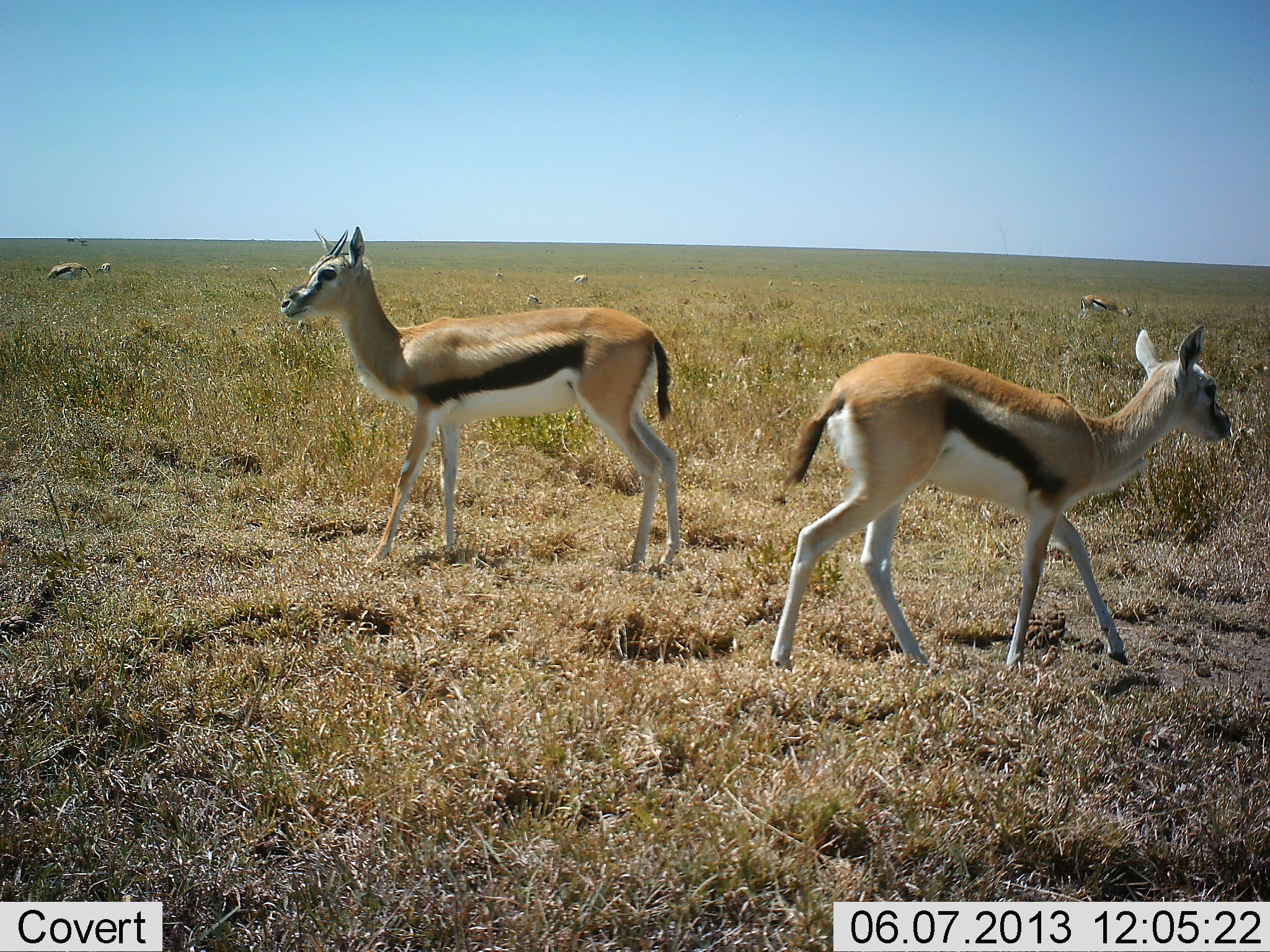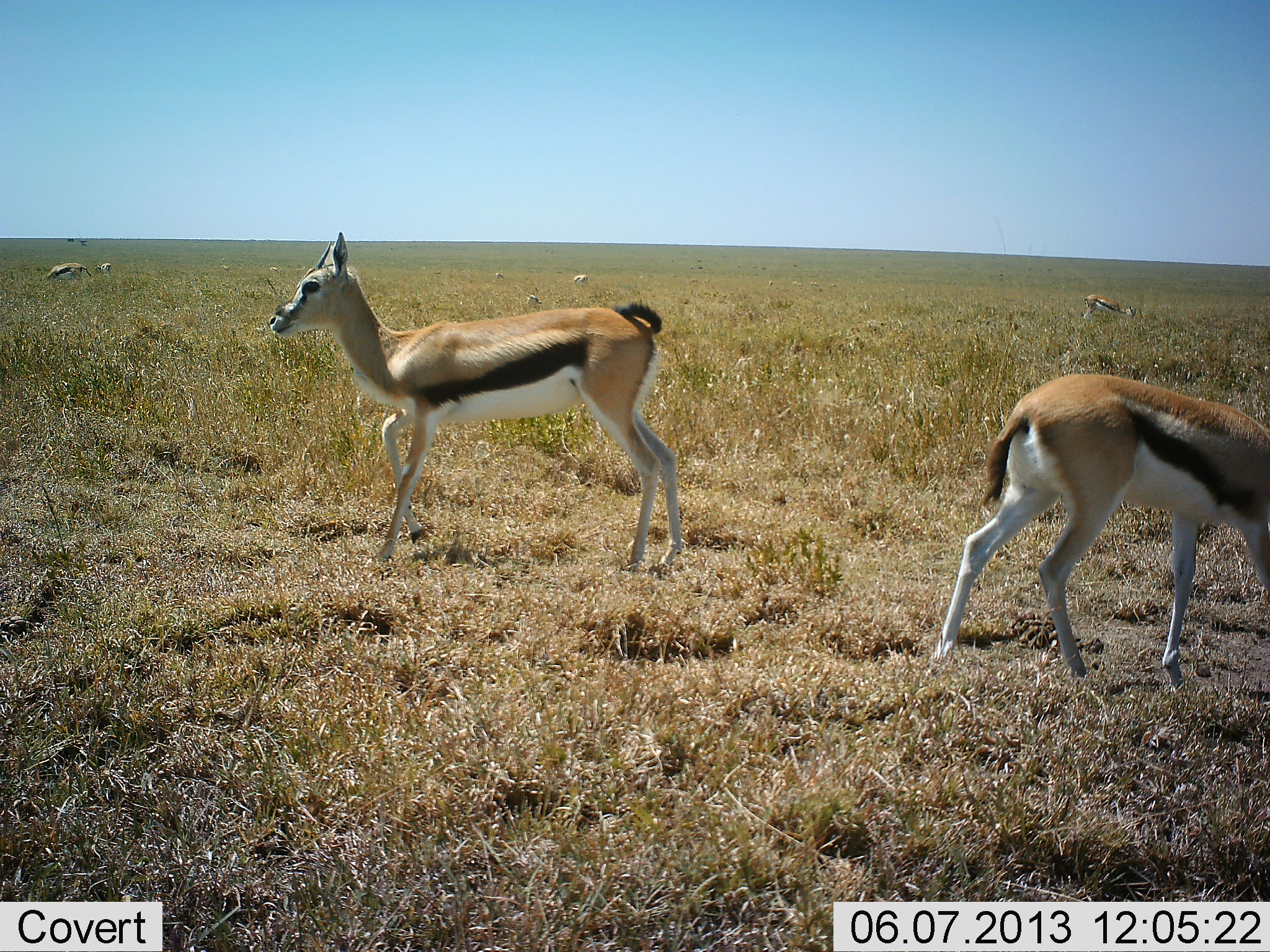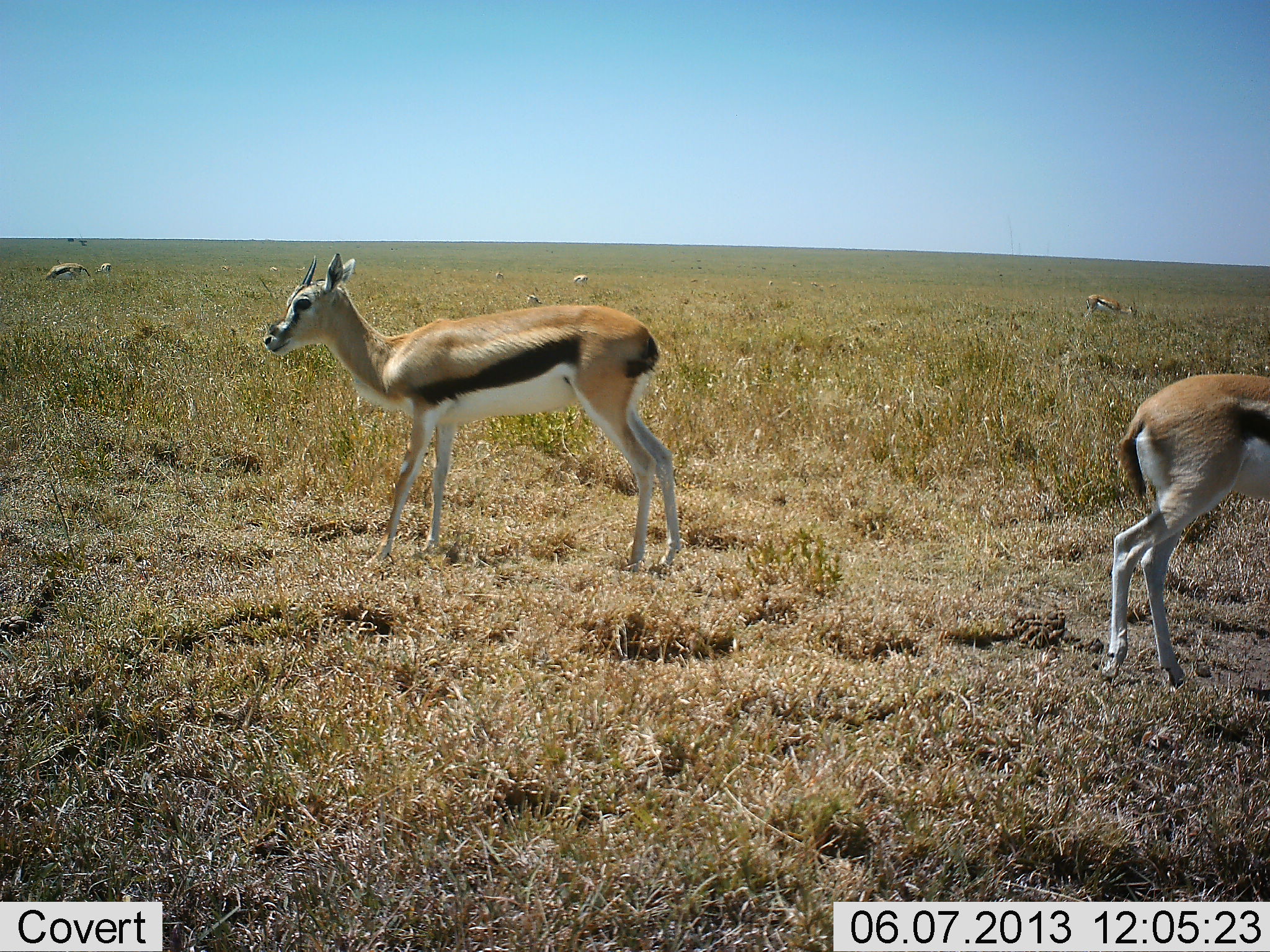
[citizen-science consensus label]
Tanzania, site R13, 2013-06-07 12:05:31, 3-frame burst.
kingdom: Animalia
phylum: Chordata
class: Mammalia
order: Artiodactyla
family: Bovidae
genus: Eudorcas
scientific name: Eudorcas thomsonii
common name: thomson's gazelle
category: gazellethomsons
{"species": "gazellethomsons (thomson's gazelle) (Eudorcas thomsonii)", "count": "6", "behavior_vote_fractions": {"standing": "73%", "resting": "3%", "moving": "63%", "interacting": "0%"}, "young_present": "7%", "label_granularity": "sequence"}